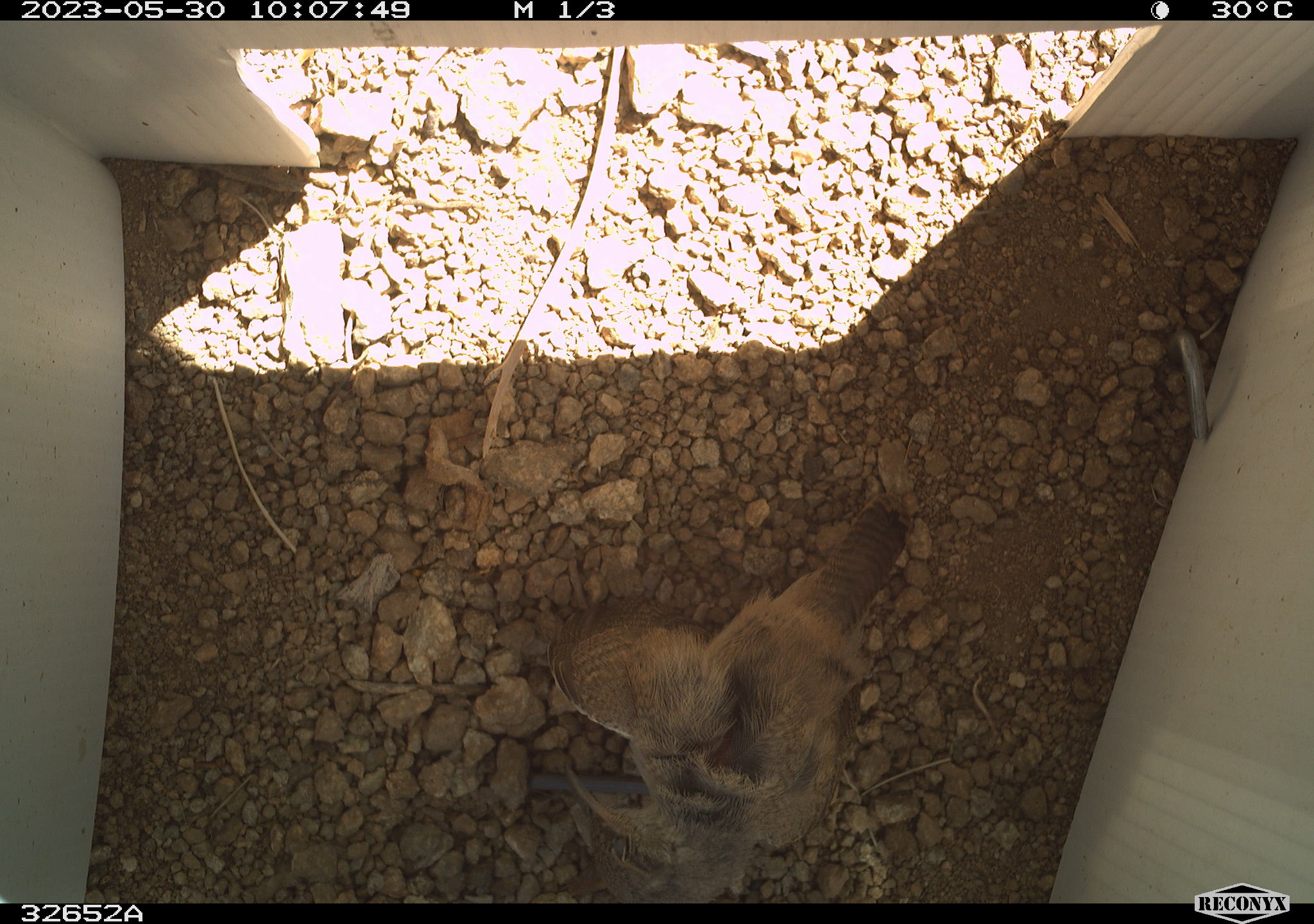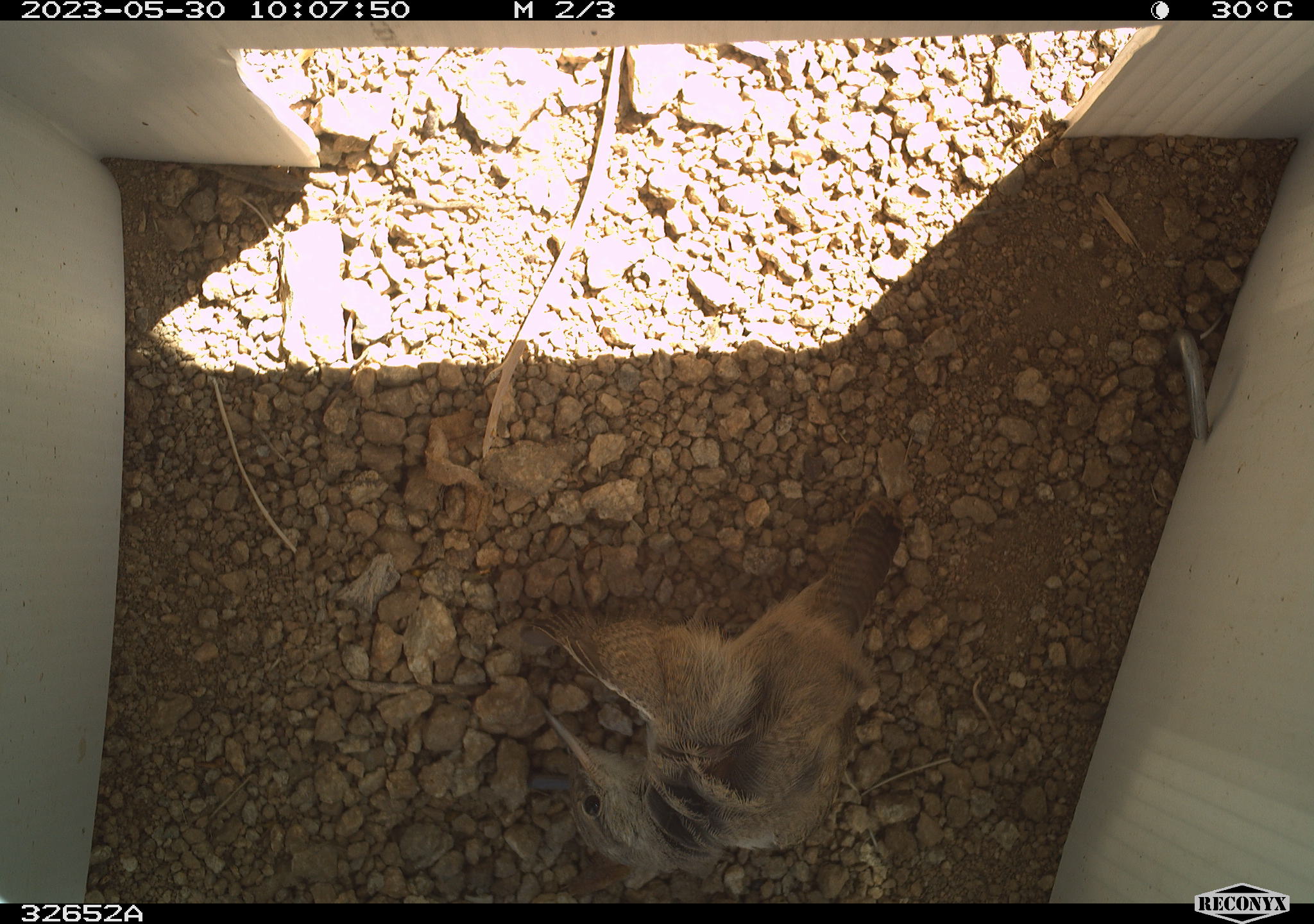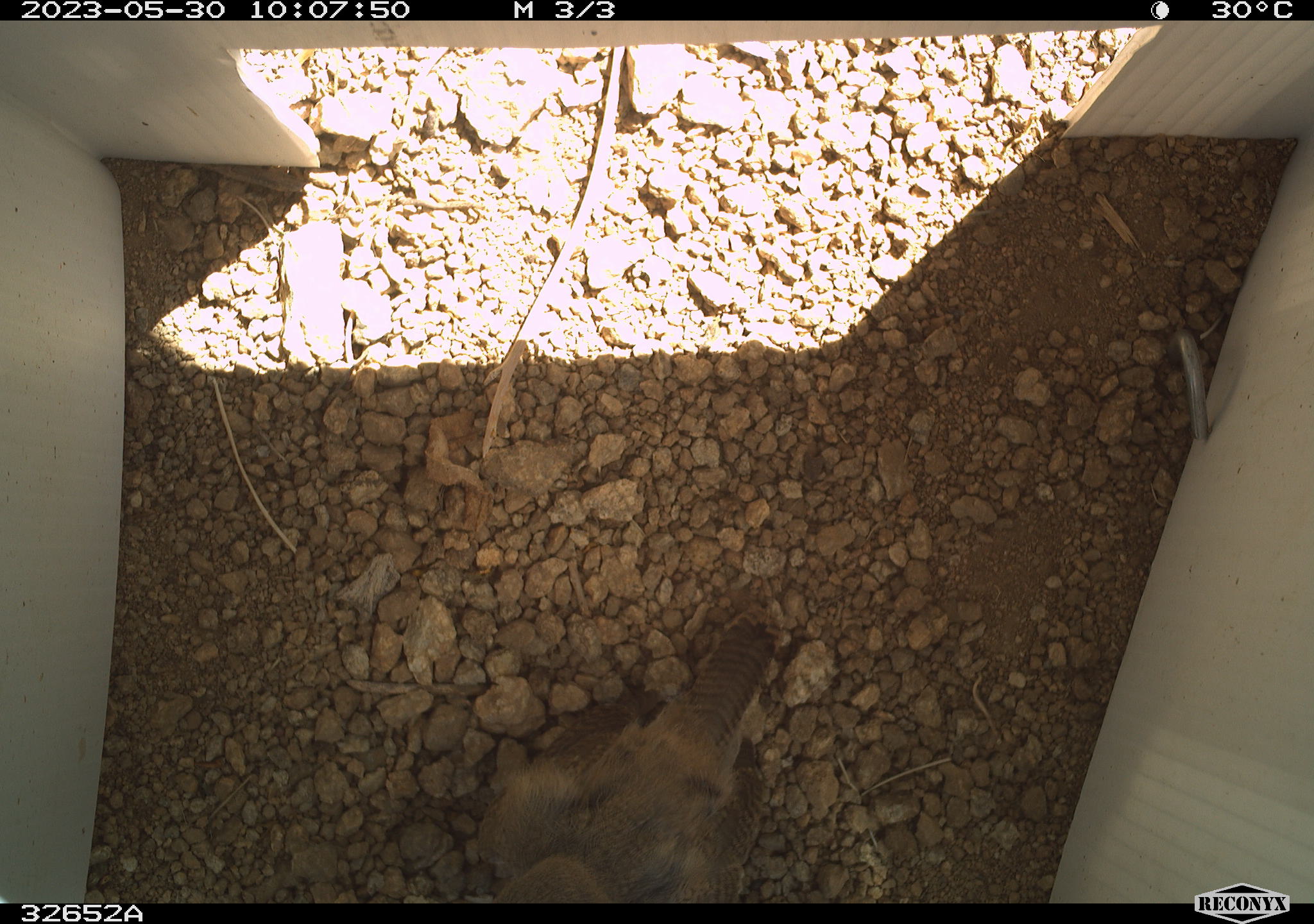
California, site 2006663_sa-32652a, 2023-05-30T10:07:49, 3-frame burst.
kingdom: Animalia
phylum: Chordata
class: Aves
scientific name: Aves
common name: bird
Bird (Aves).